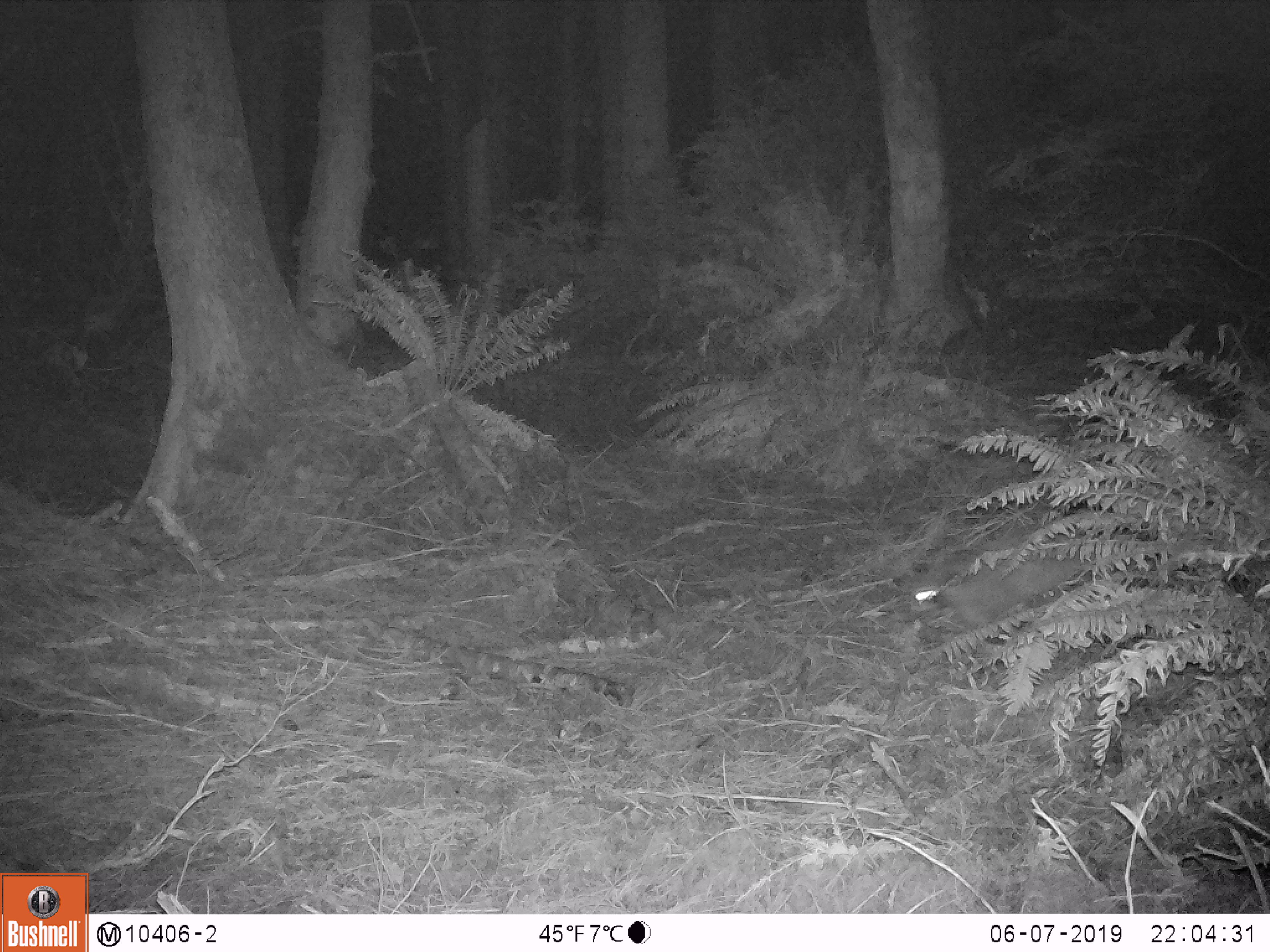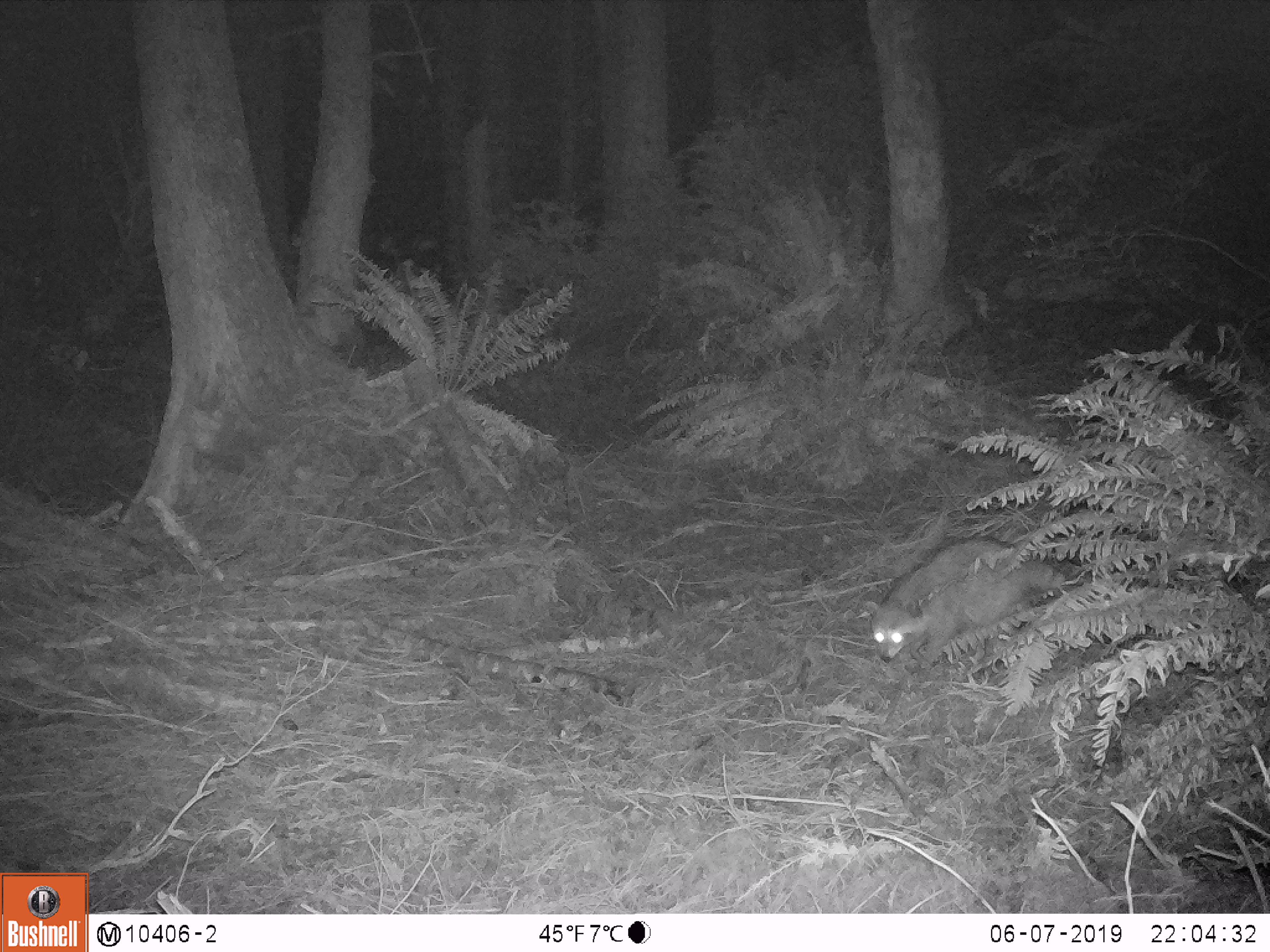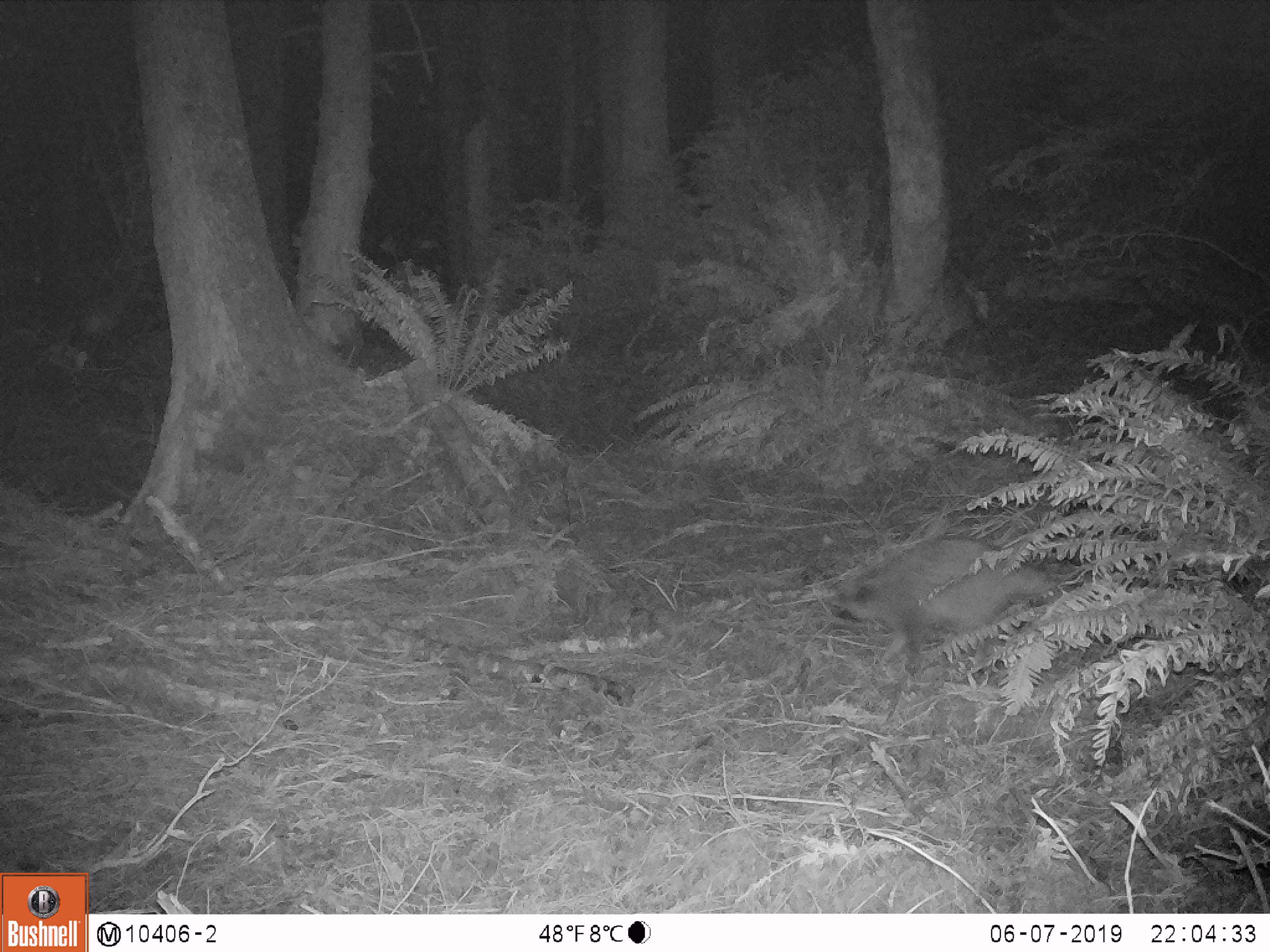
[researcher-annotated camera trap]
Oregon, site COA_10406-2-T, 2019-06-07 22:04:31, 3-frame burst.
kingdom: Animalia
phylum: Chordata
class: Mammalia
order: Carnivora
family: Procyonidae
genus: Procyon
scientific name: Procyon lotor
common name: northern raccoon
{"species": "northern raccoon (Procyon lotor)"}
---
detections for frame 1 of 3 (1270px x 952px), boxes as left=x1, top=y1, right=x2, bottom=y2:
northern raccoon: left=912, top=550, right=1090, bottom=632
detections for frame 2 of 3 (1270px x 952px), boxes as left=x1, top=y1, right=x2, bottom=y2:
northern raccoon: left=866, top=542, right=1069, bottom=666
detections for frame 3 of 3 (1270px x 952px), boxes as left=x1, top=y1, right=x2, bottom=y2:
northern raccoon: left=829, top=535, right=1058, bottom=646